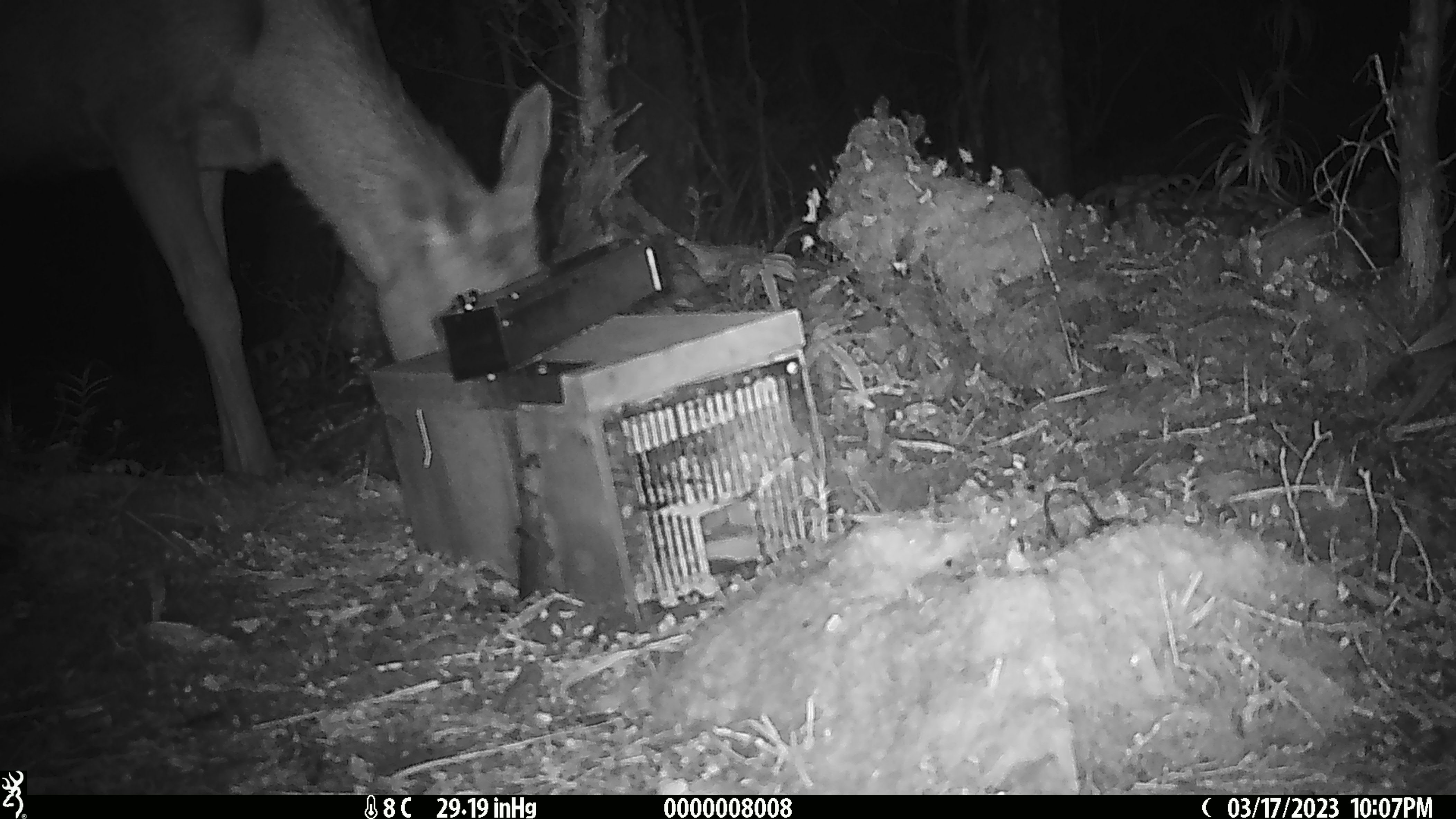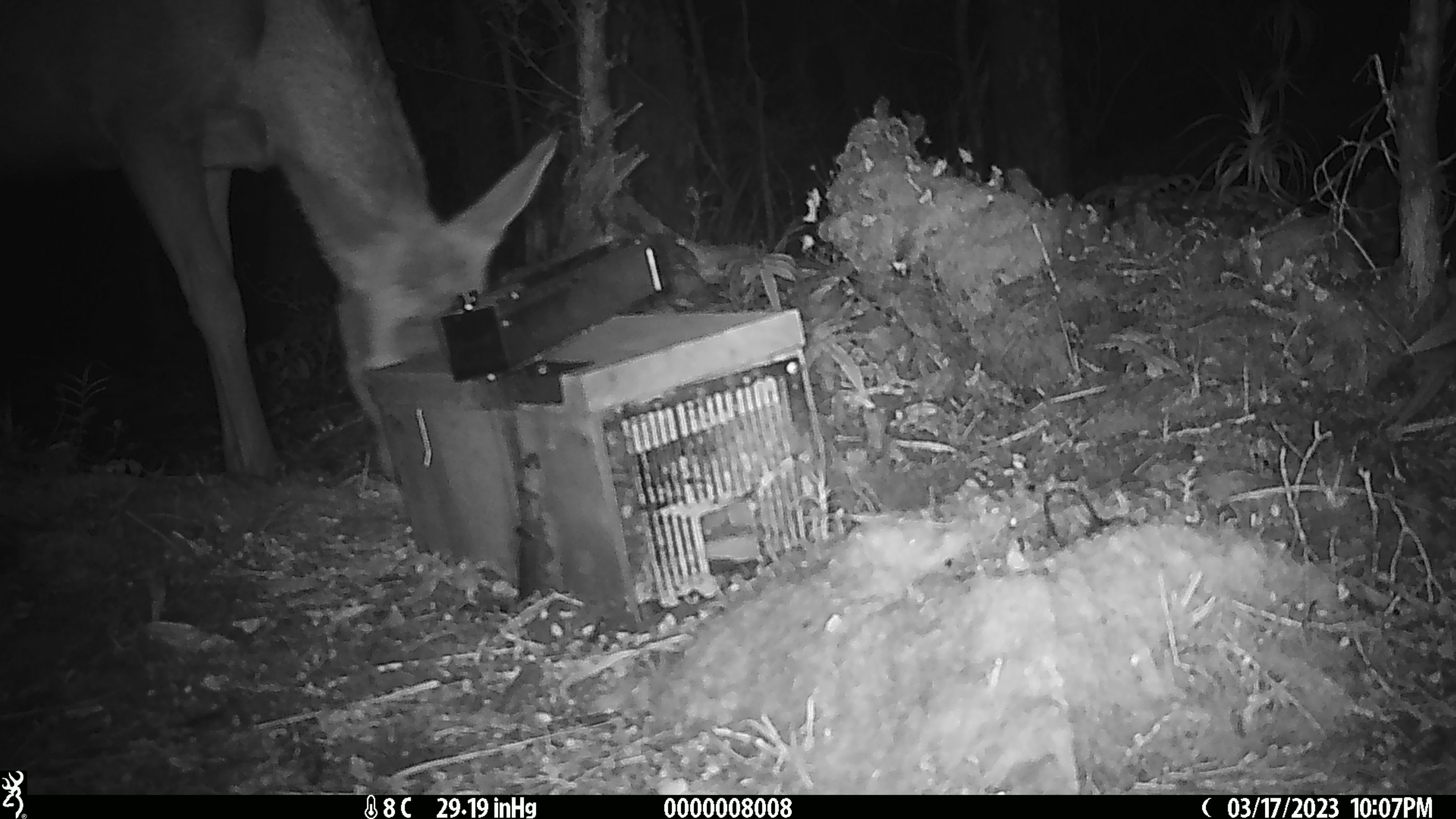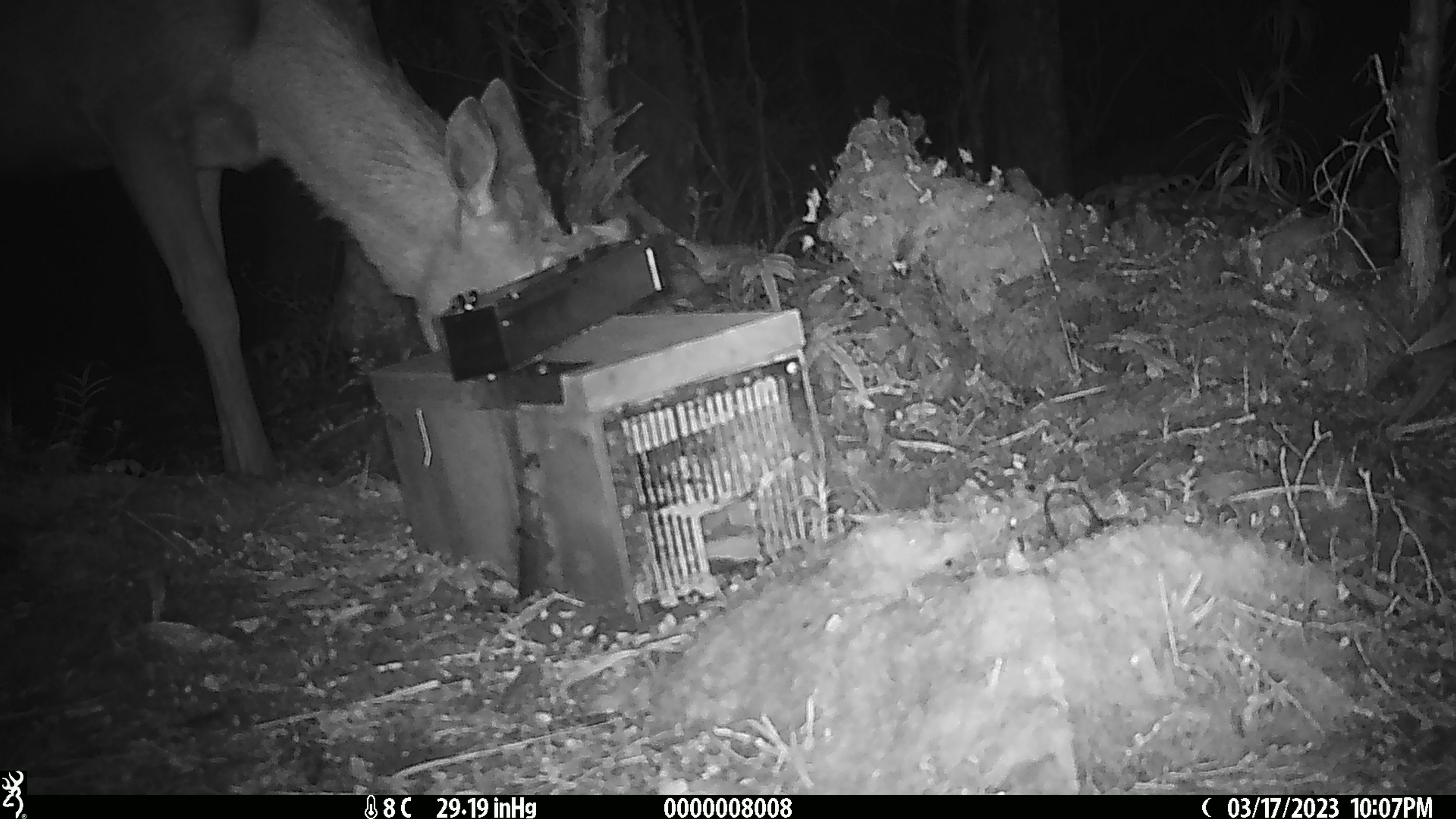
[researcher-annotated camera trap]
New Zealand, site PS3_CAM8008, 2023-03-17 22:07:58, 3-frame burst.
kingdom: Animalia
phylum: Chordata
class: Mammalia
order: Artiodactyla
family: Cervidae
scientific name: Cervidae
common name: deer